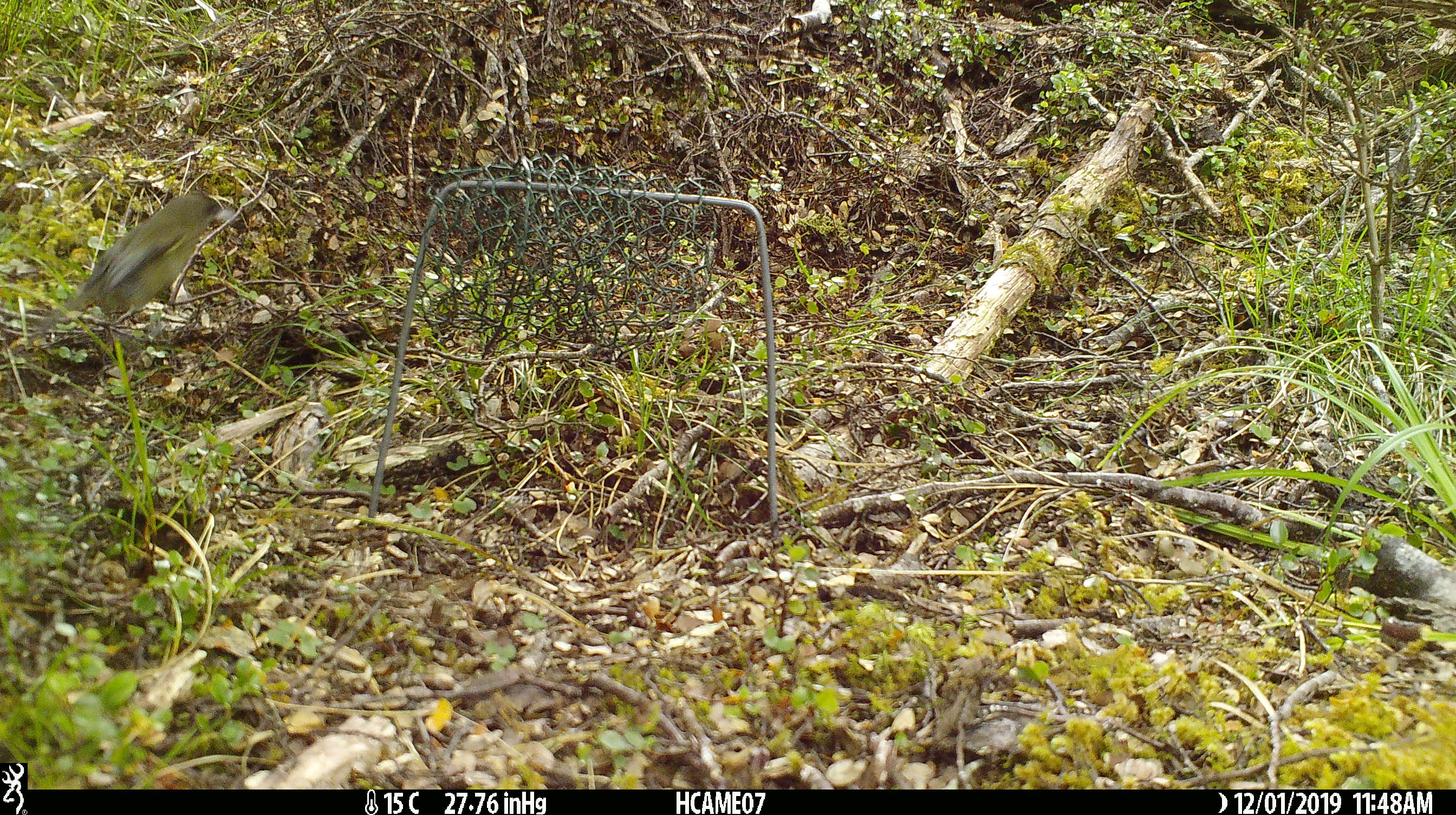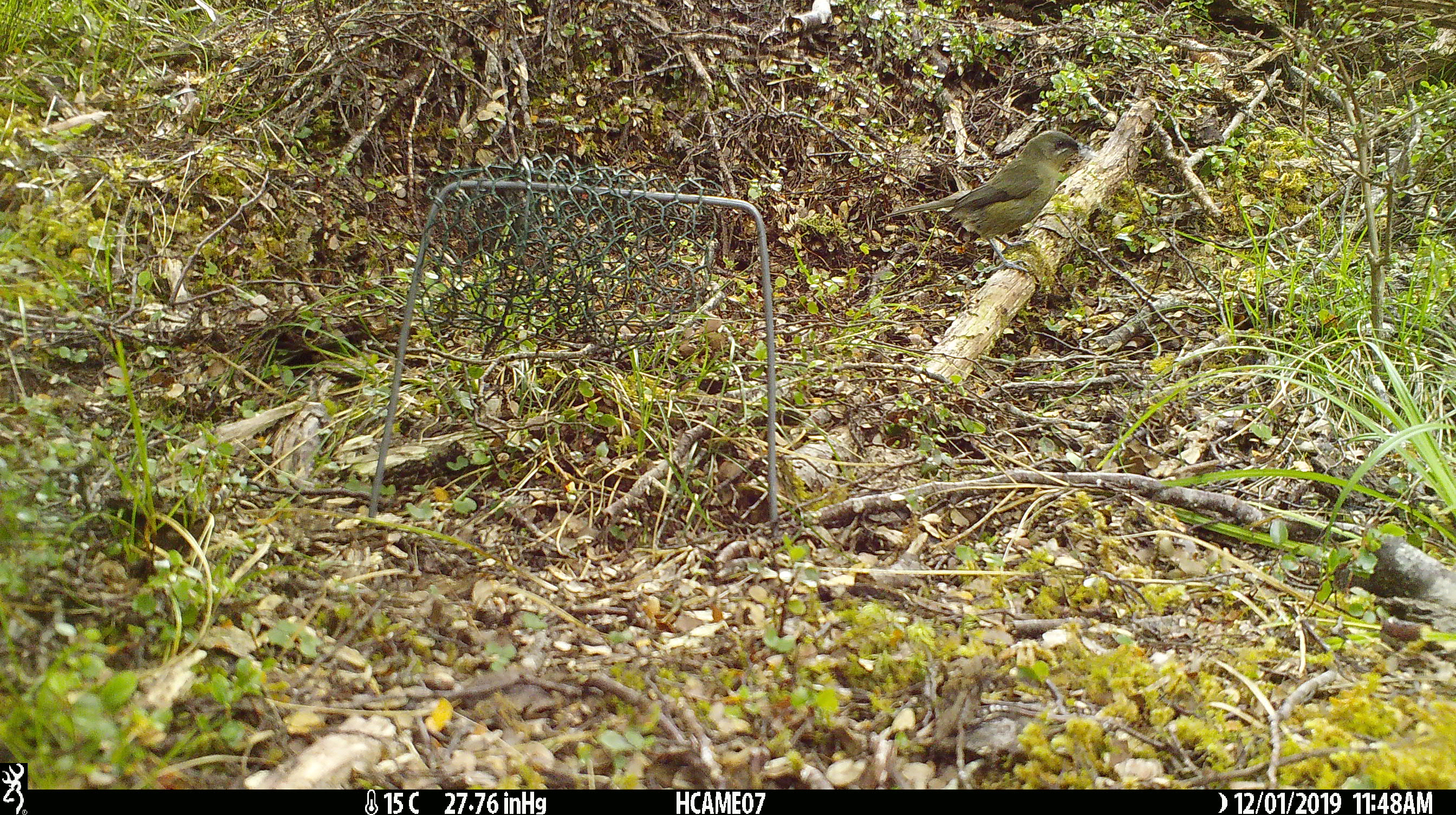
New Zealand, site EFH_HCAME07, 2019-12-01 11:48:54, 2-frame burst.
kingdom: Animalia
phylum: Chordata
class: Aves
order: Passeriformes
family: Meliphagidae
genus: Anthornis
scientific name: Anthornis melanura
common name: new zealand bellbird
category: bellbird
Bellbird (new zealand bellbird) (Anthornis melanura).